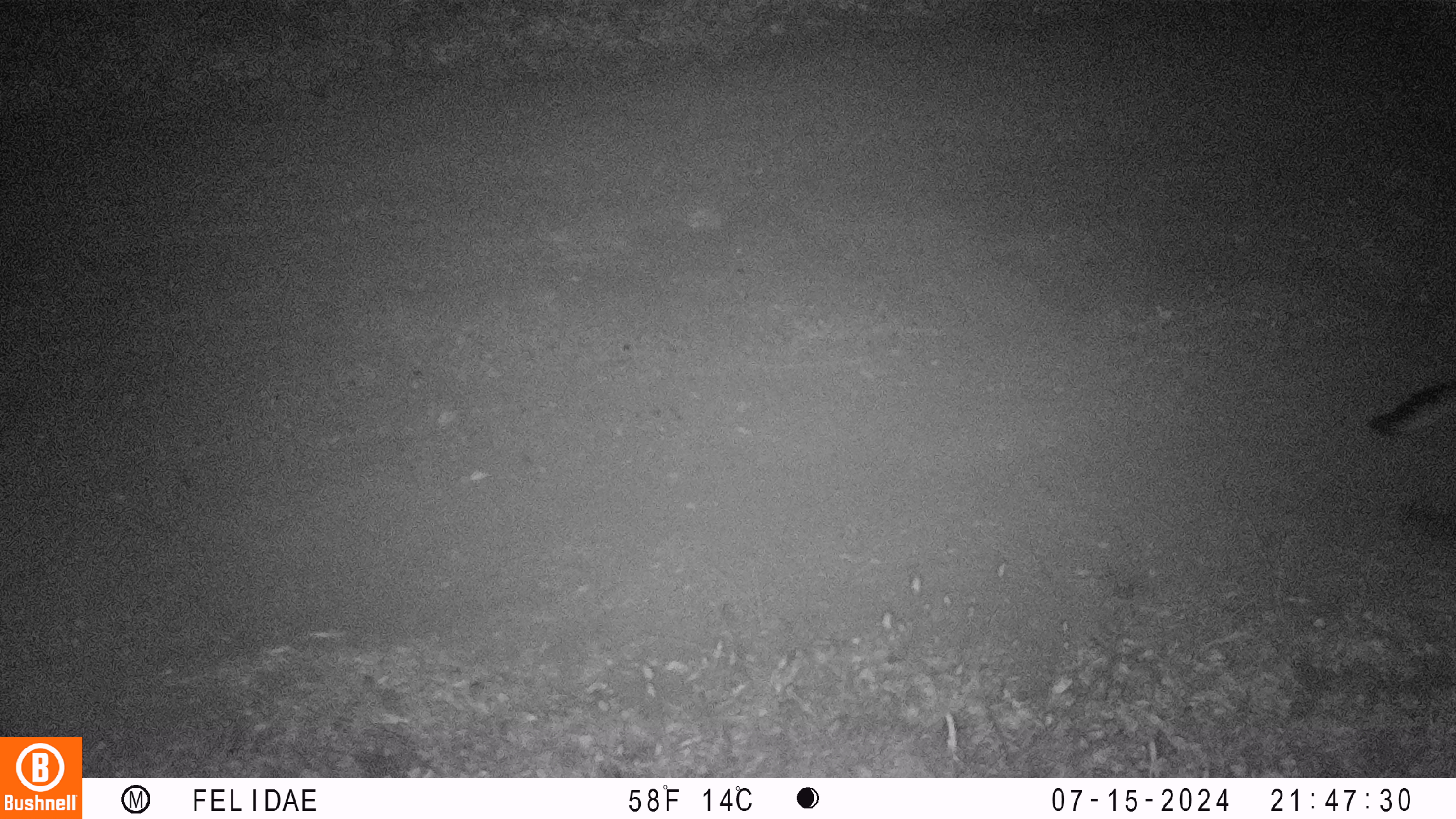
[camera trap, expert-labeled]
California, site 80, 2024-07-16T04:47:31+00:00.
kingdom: Animalia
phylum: Chordata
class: Mammalia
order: Carnivora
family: Canidae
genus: Urocyon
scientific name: Urocyon cinereoargenteus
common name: gray fox